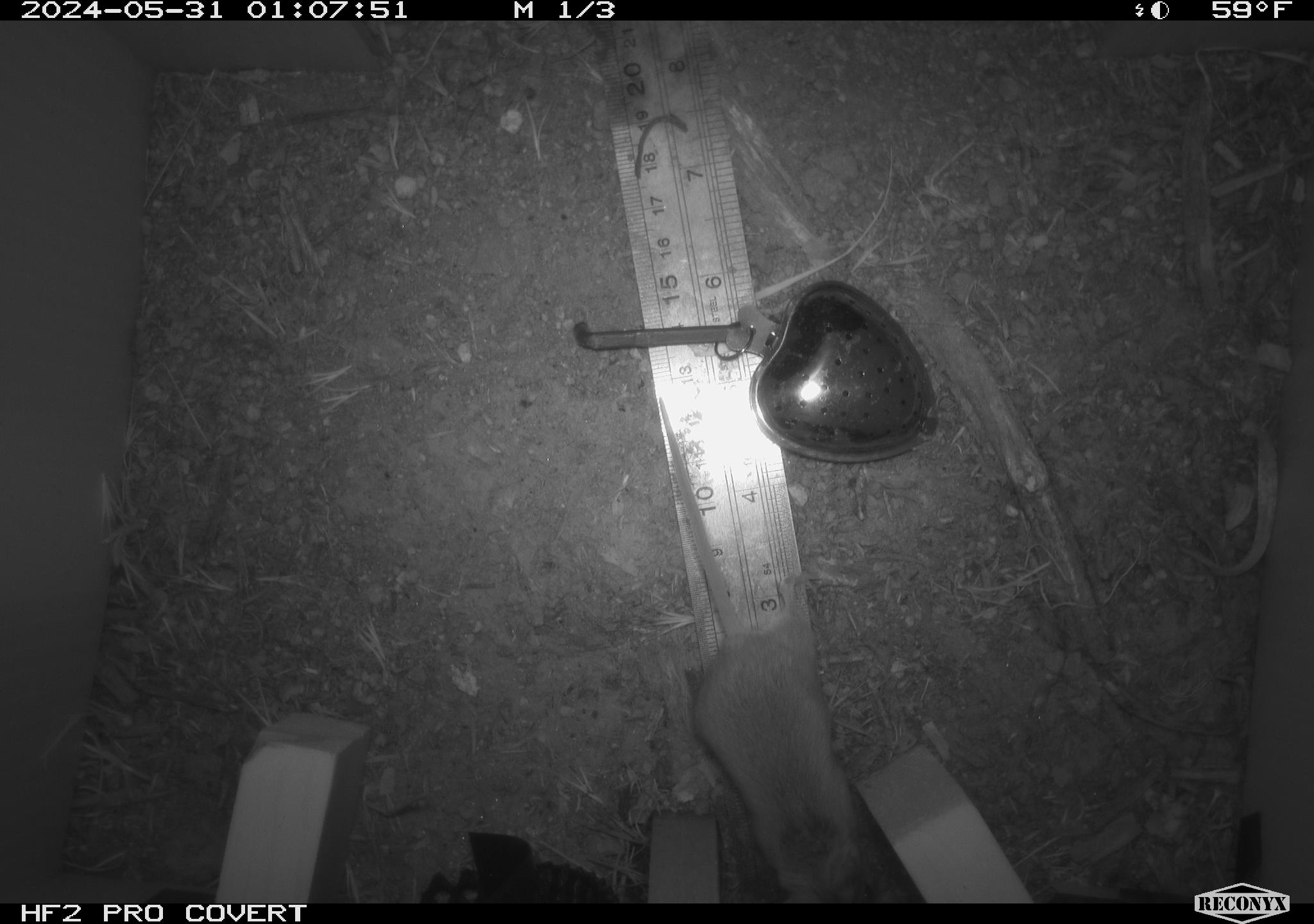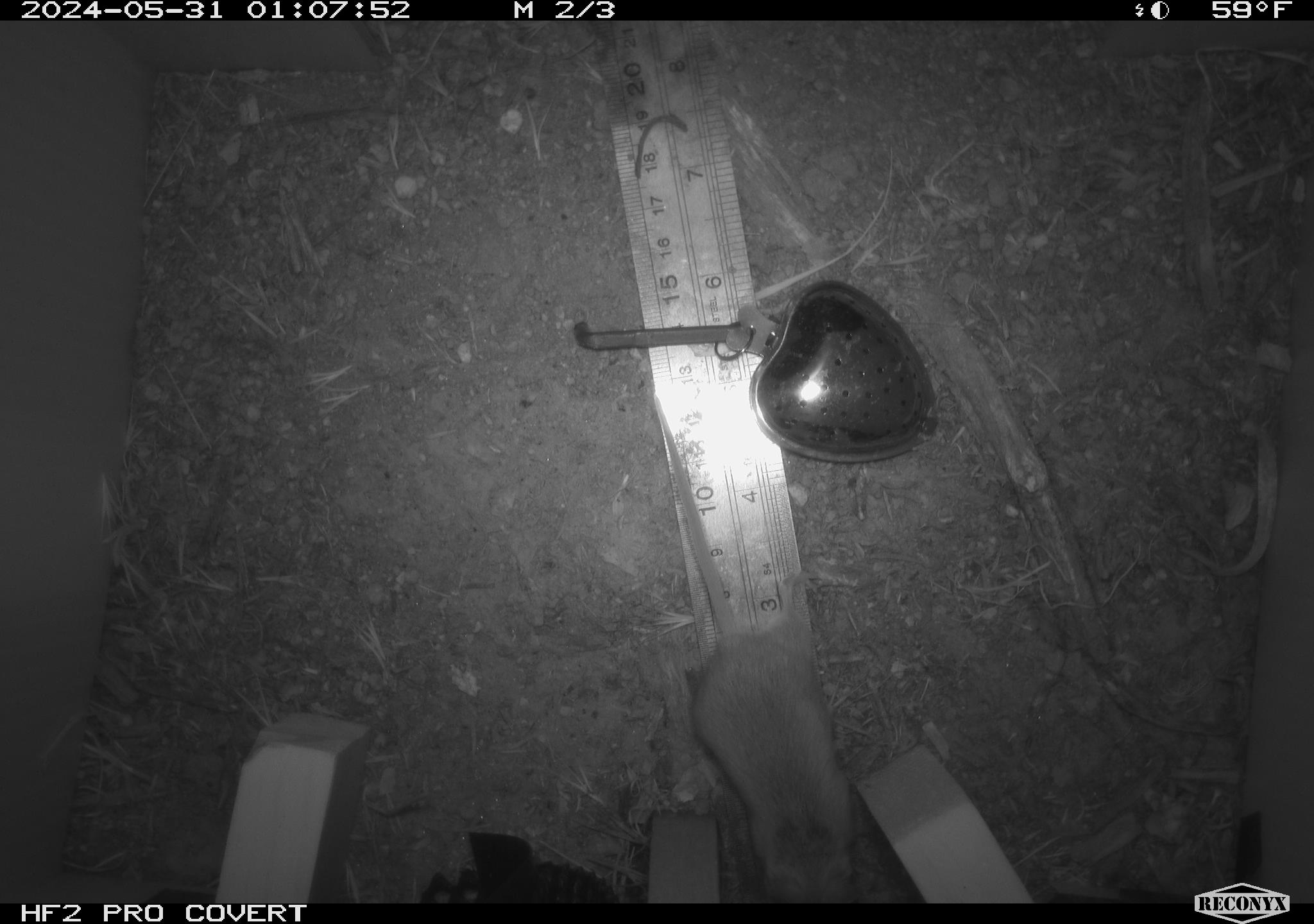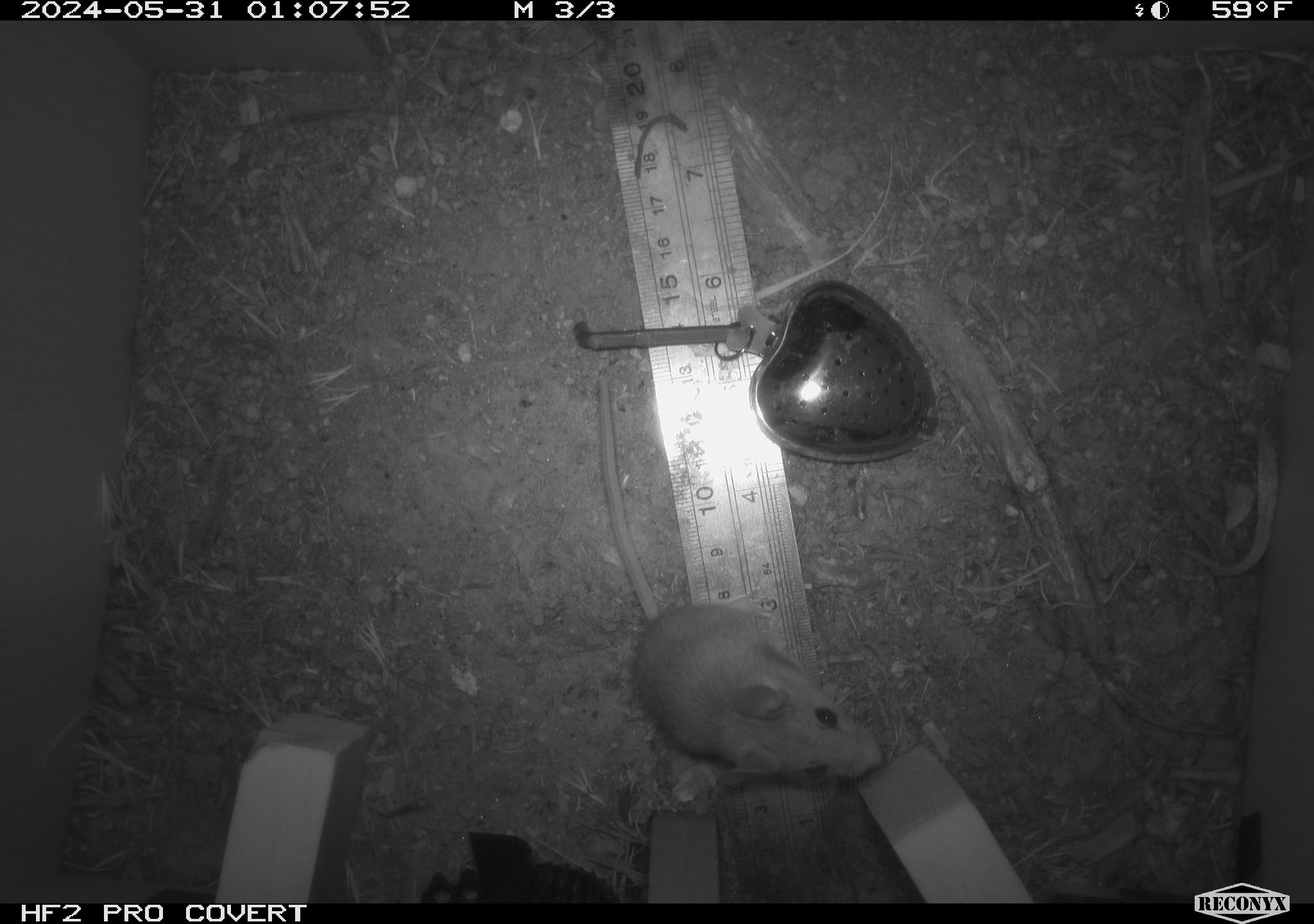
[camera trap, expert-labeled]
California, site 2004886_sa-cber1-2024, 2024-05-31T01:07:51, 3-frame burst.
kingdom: Animalia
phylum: Chordata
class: Mammalia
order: Rodentia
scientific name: Rodentia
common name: mouse species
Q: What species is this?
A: Mouse species (Rodentia).